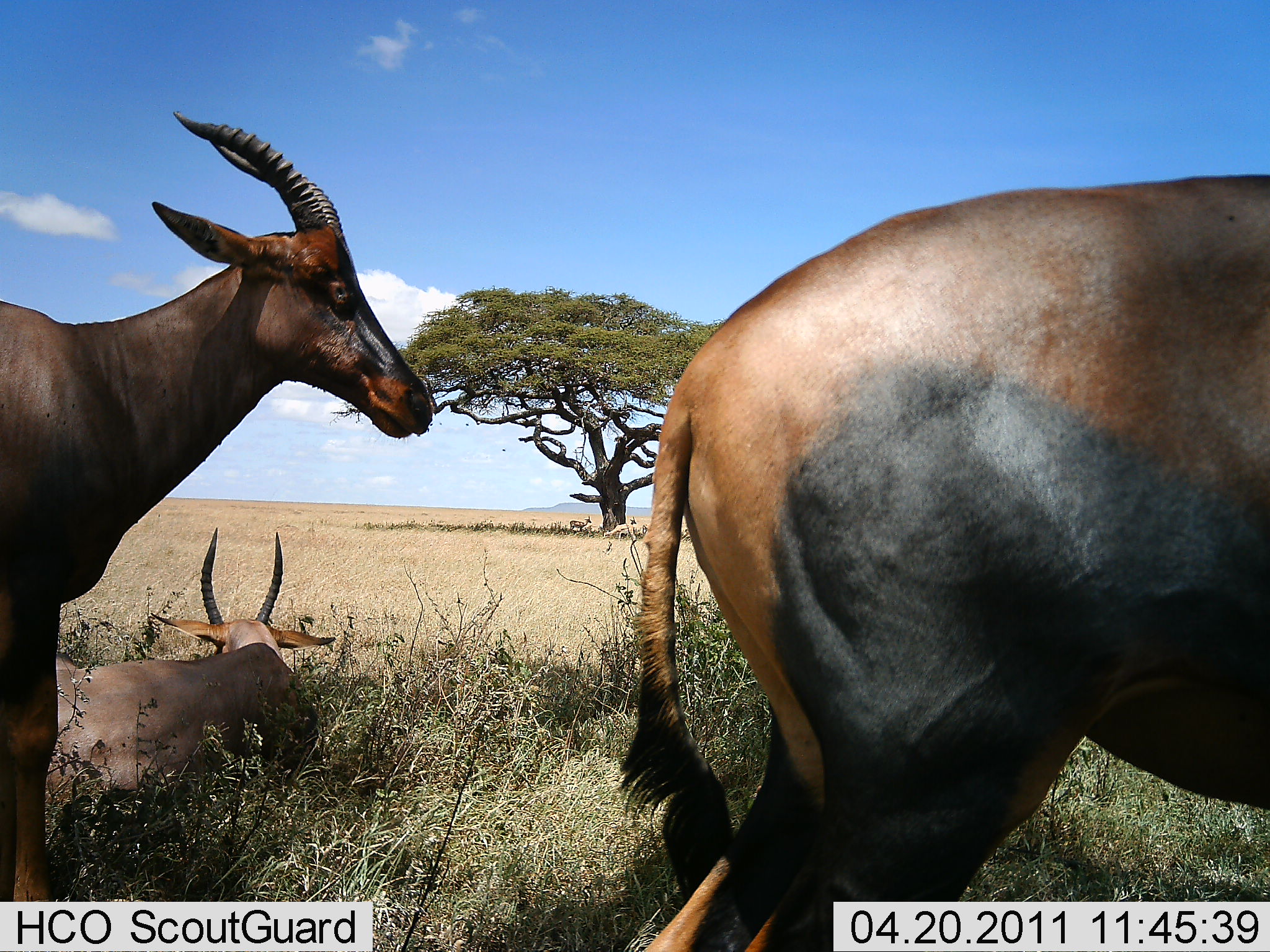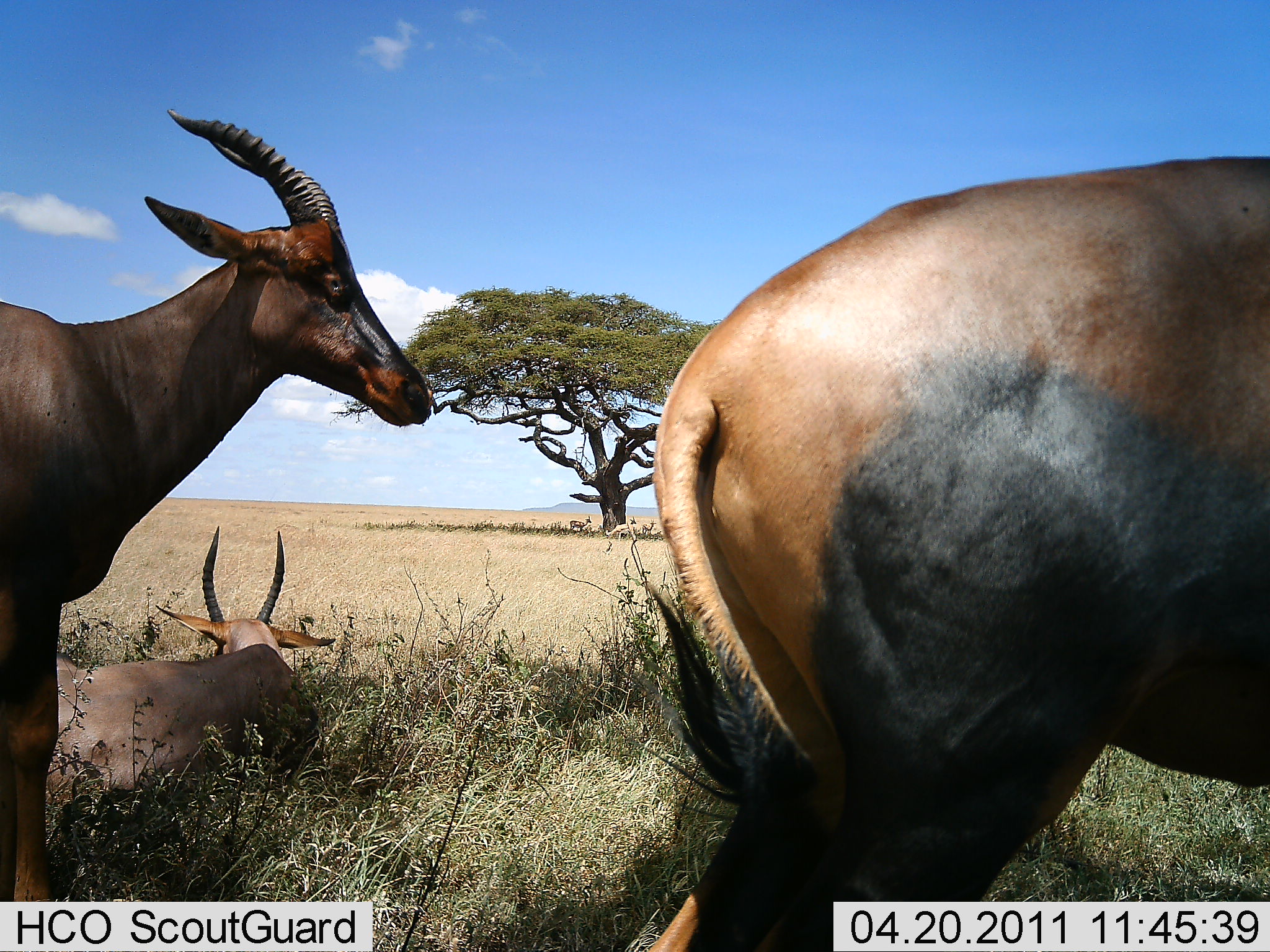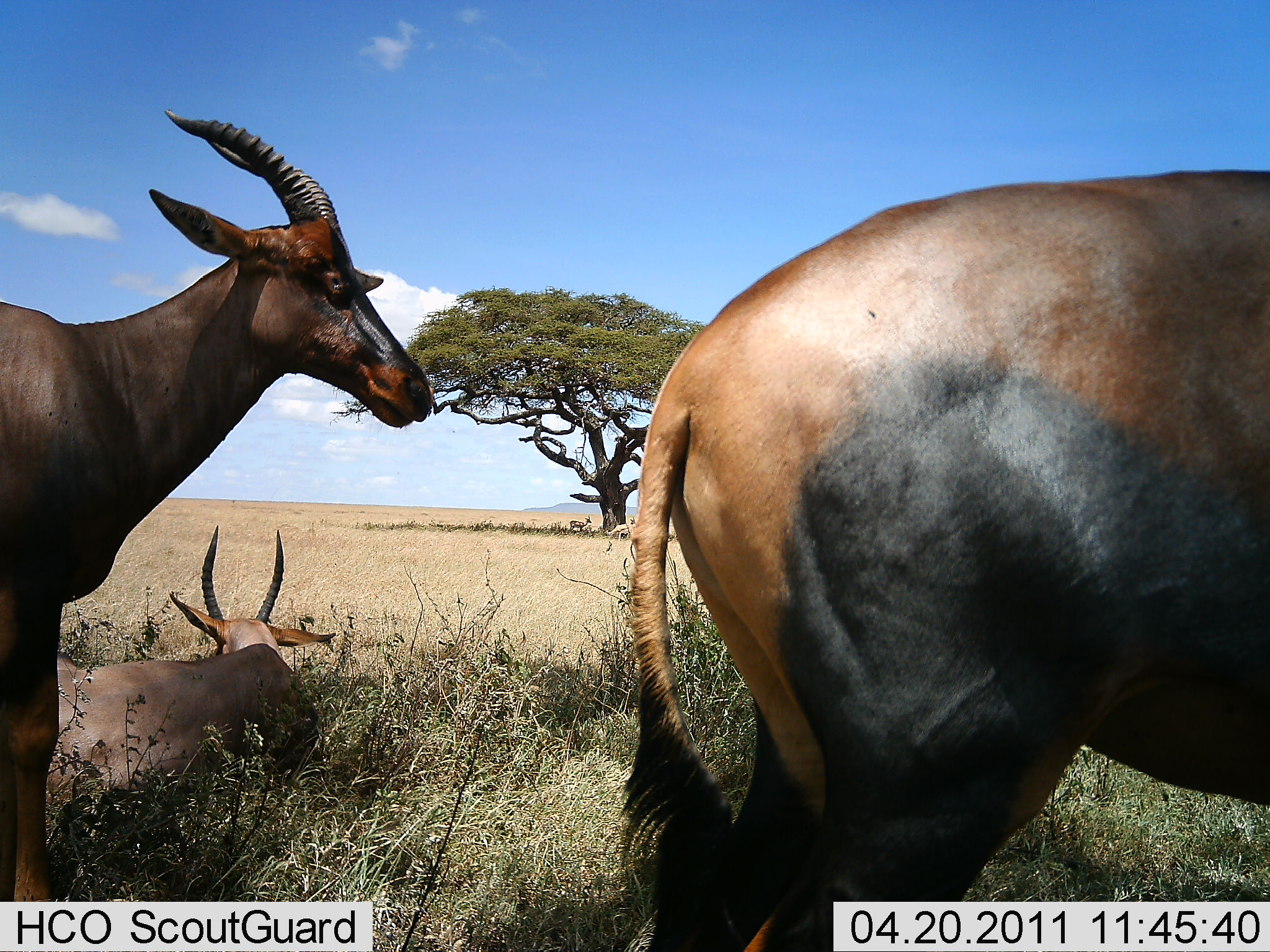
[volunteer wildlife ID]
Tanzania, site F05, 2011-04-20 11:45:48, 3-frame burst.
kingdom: Animalia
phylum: Chordata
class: Mammalia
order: Artiodactyla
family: Bovidae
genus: Damaliscus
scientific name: Damaliscus lunatus jimela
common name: topi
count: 3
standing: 100%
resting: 100%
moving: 0%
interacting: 0%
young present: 0%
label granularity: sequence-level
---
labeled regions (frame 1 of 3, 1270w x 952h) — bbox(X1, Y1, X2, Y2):
animal: bbox(607, 172, 1270, 952); bbox(0, 107, 437, 902); bbox(53, 528, 340, 813)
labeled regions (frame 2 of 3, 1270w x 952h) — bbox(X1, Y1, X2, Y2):
animal: bbox(625, 158, 1269, 952); bbox(0, 106, 436, 898); bbox(47, 527, 334, 811)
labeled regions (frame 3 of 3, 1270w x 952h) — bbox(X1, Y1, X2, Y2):
animal: bbox(611, 168, 1269, 952); bbox(0, 108, 437, 901); bbox(44, 528, 338, 807)